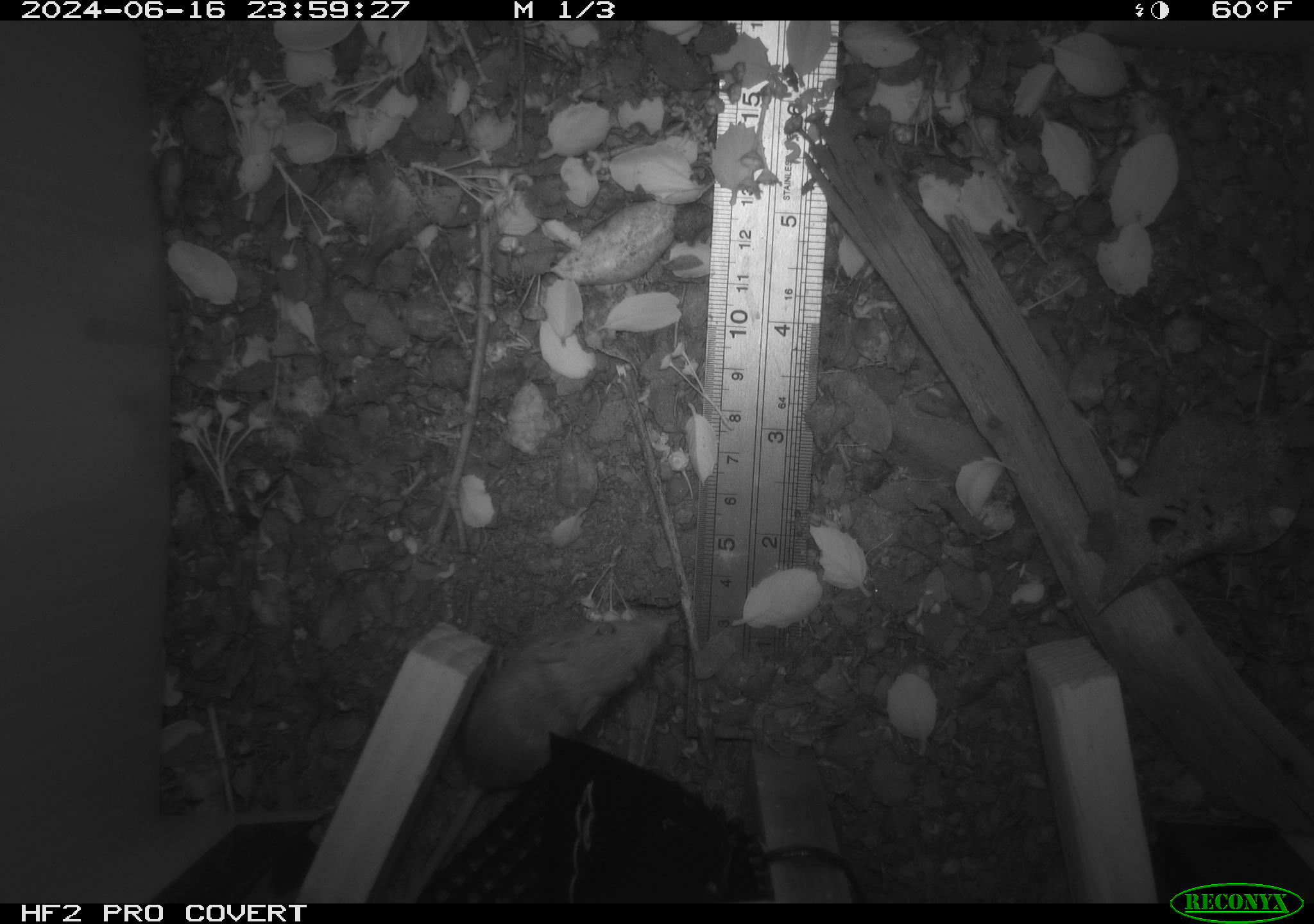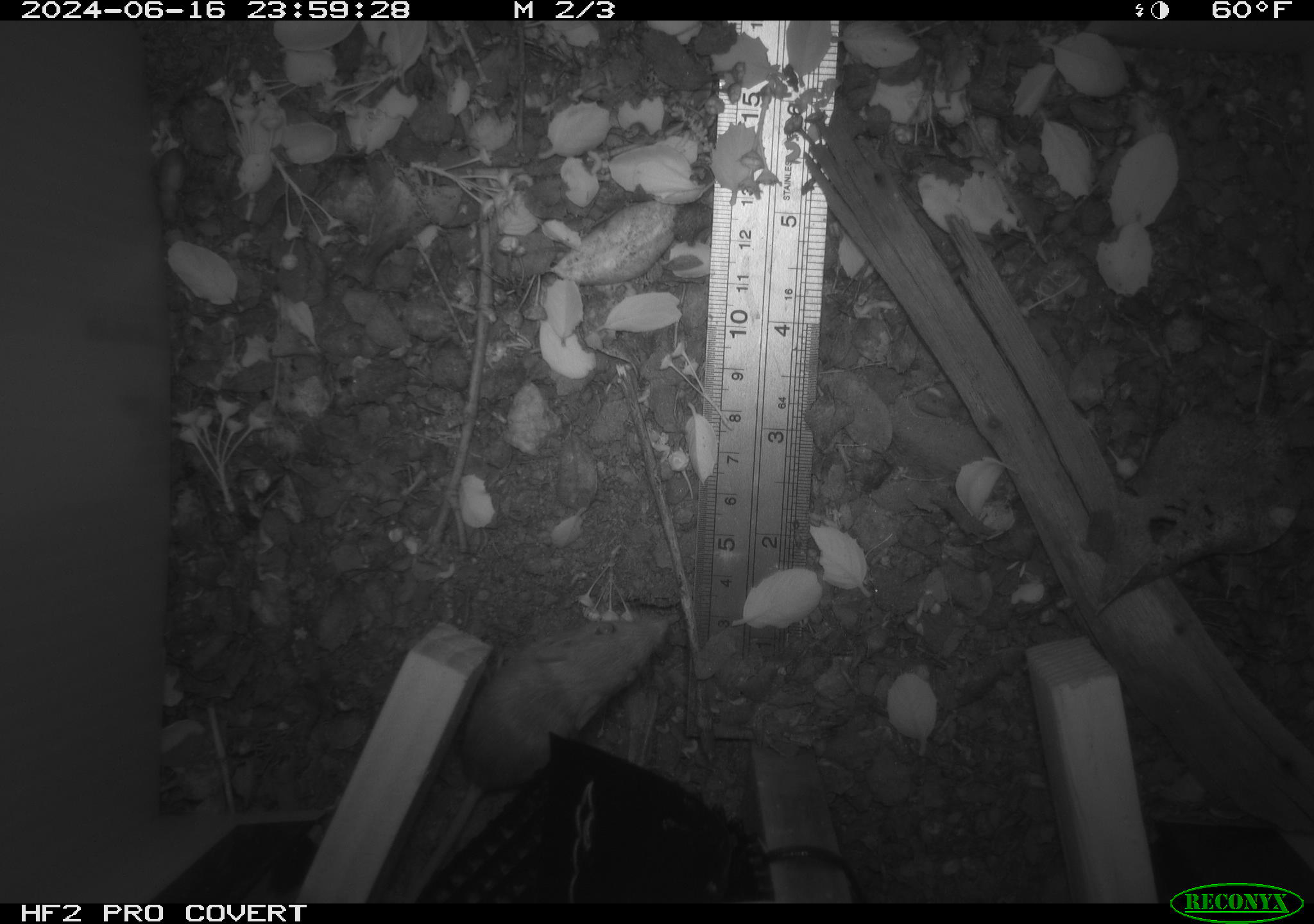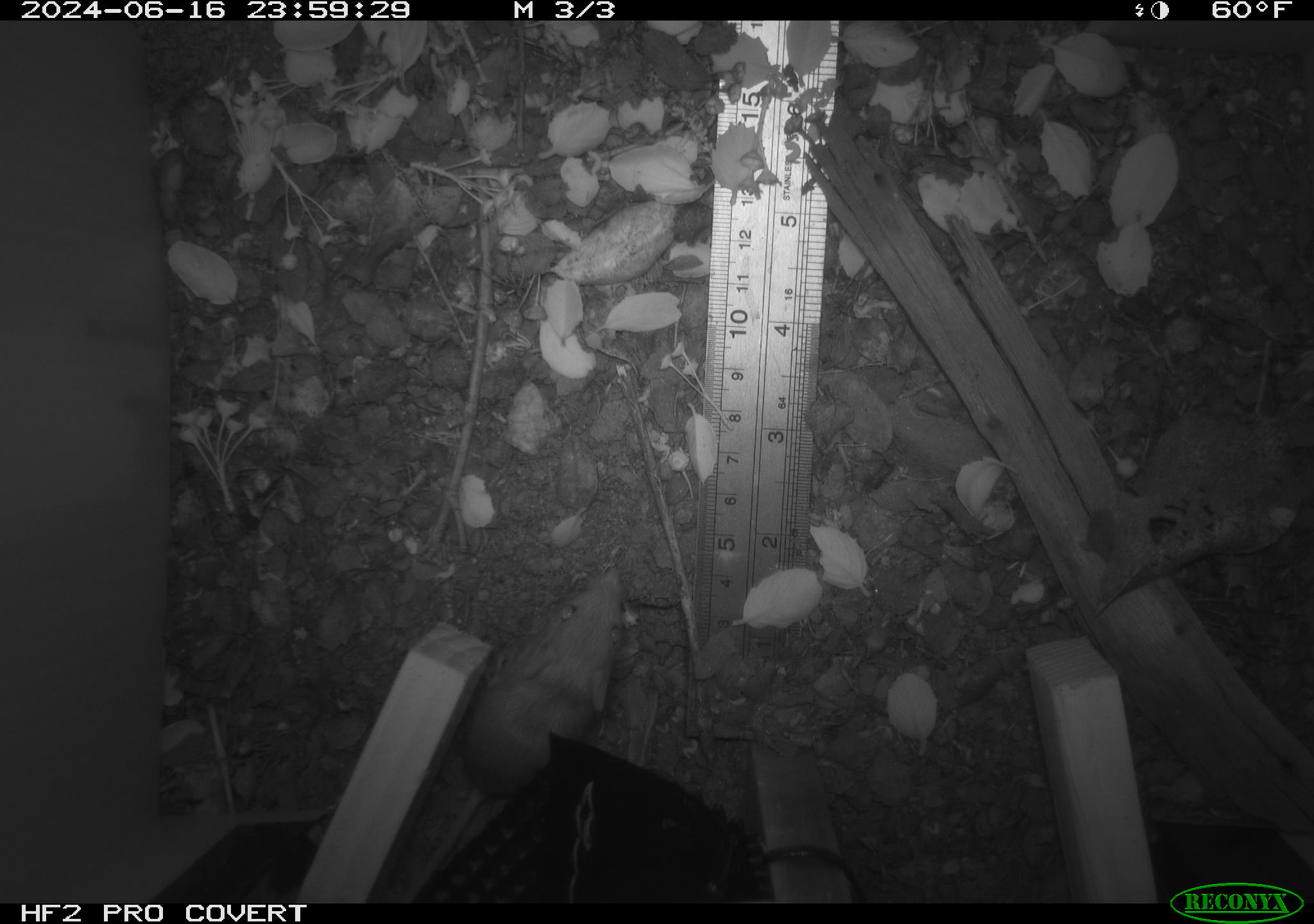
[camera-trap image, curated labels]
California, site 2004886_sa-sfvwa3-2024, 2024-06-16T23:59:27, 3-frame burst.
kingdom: Animalia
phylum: Chordata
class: Mammalia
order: Rodentia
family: Heteromyidae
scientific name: Heteromyidae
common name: kangaroo rats and pocket mice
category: heteromyidae family